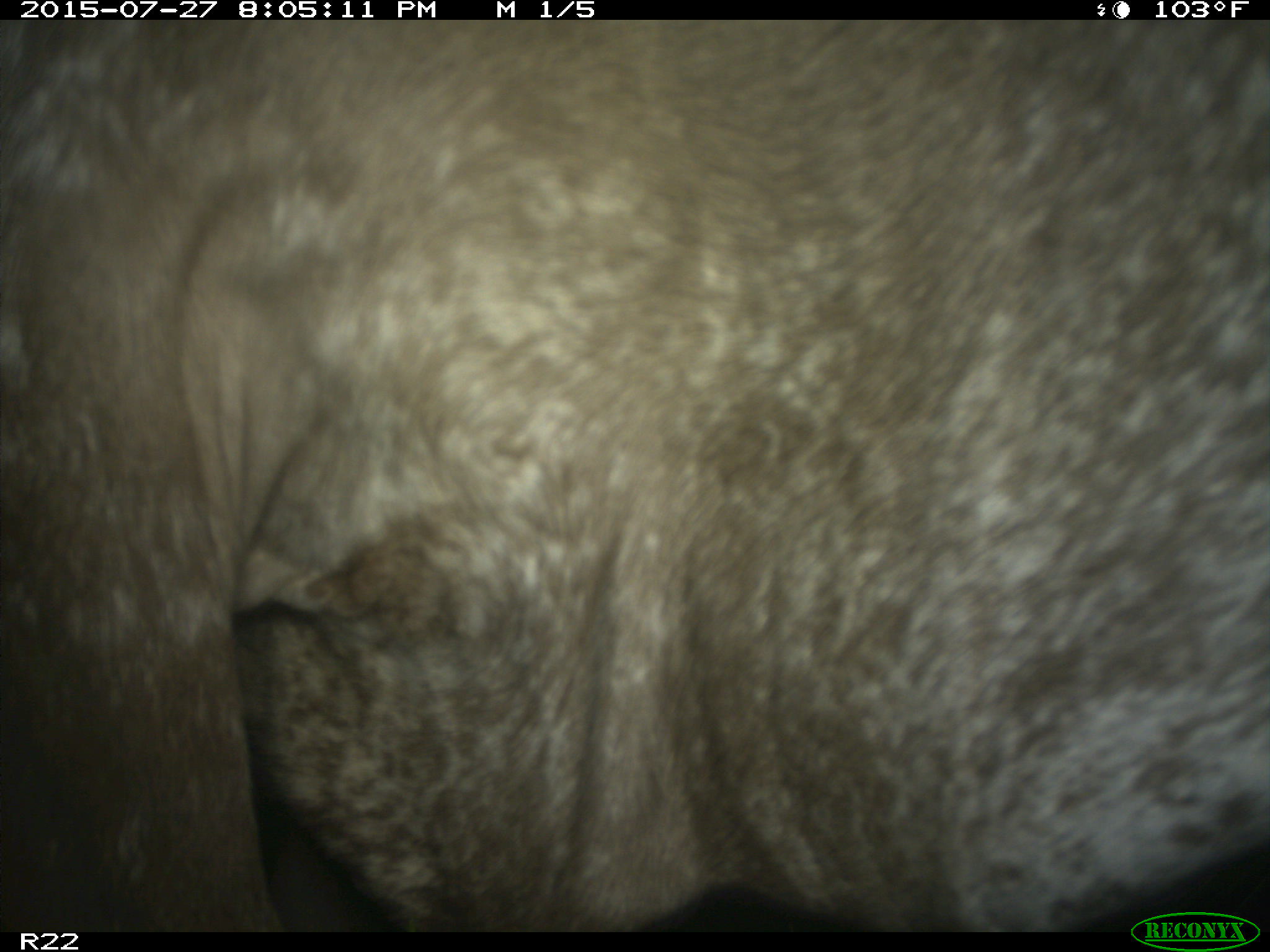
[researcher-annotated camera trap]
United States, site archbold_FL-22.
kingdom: Animalia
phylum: Chordata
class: Mammalia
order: Artiodactyla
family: Bovidae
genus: Bos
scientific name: Bos taurus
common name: domestic cow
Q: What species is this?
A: Bos taurus (domestic cow).